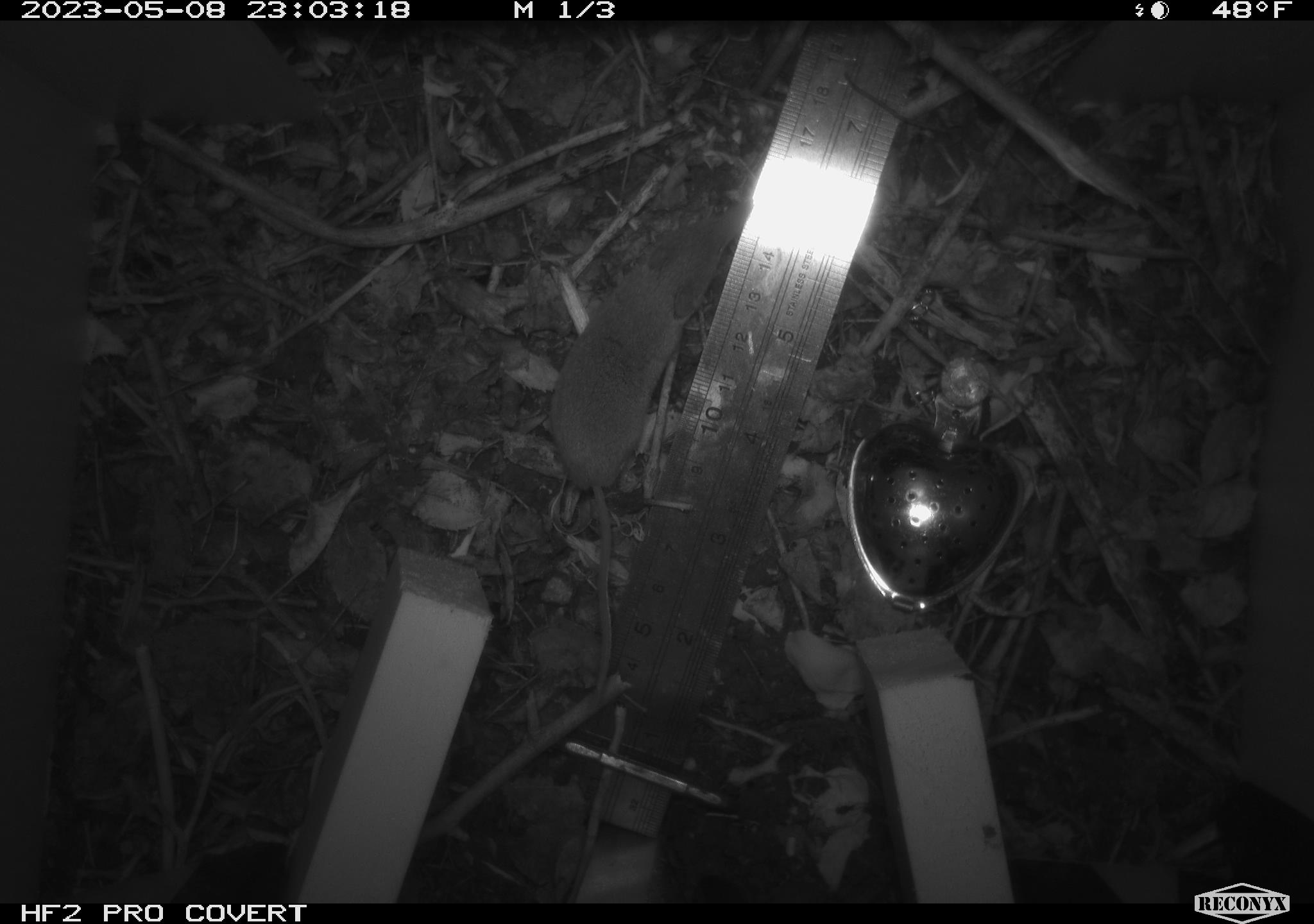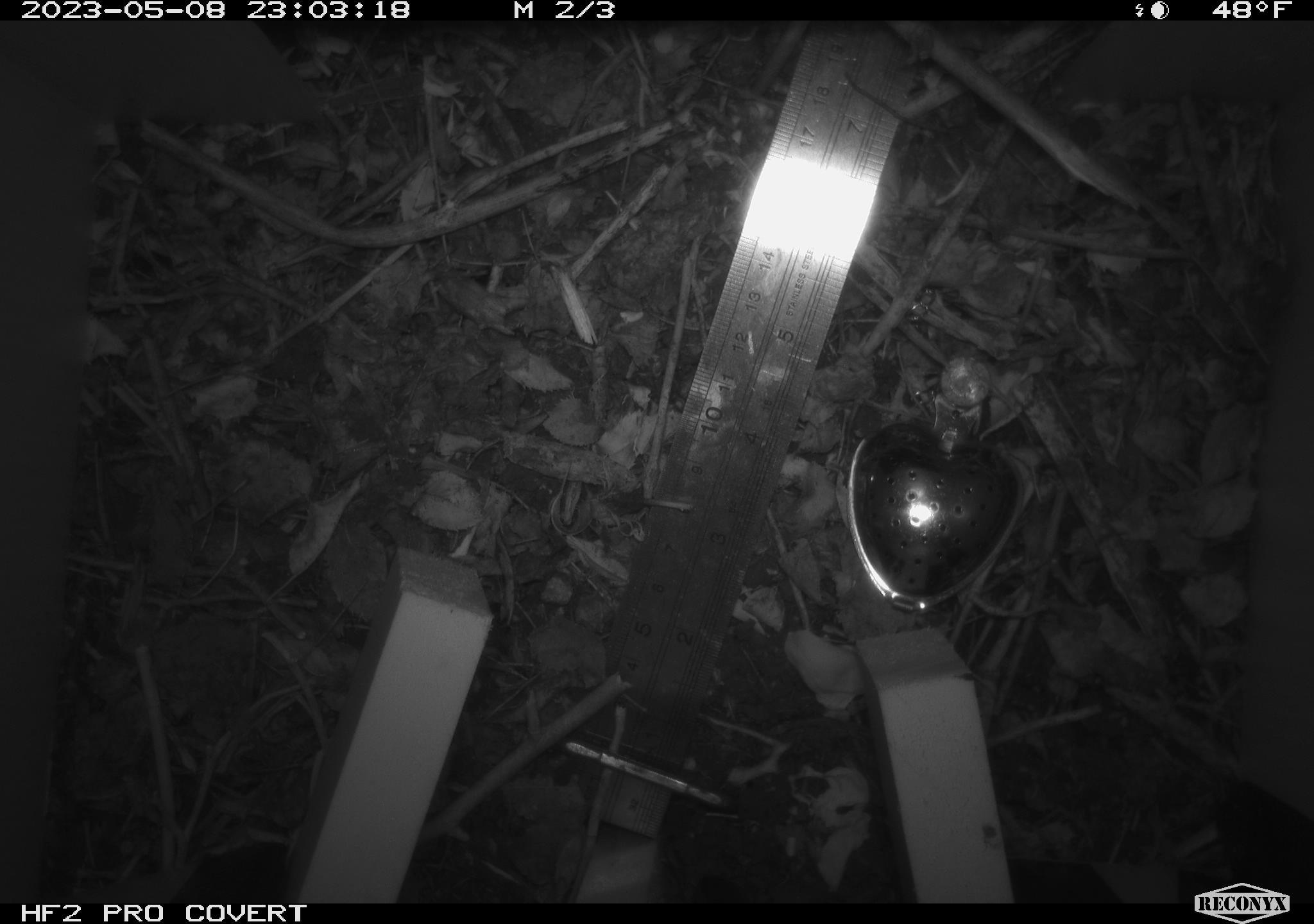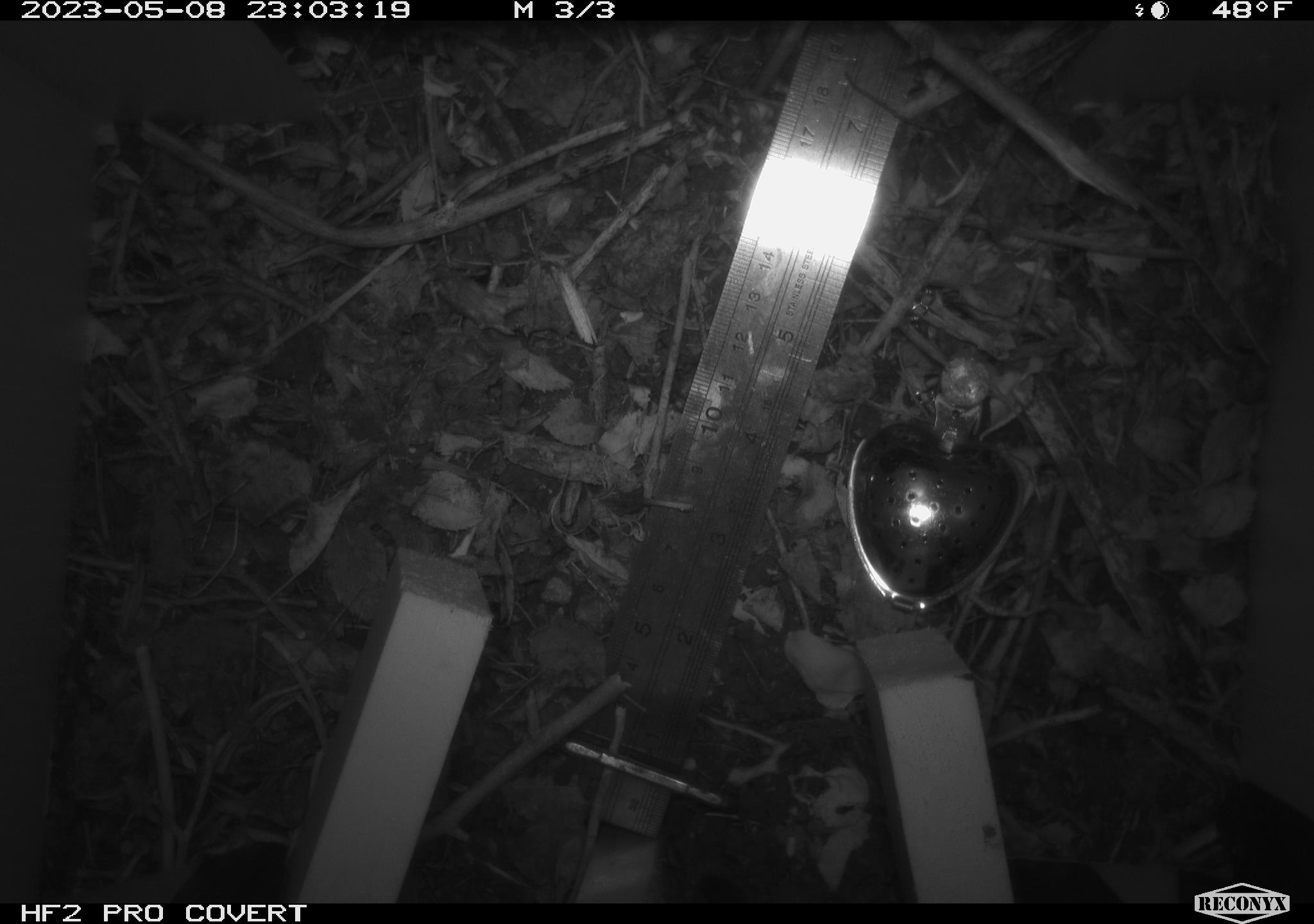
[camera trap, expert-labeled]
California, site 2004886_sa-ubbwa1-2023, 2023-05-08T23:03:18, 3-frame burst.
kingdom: Animalia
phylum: Chordata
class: Mammalia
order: Eulipotyphla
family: Soricidae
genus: Sorex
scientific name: Sorex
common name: long-tailed shrew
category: sorex species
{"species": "sorex species (long-tailed shrew) (Sorex)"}